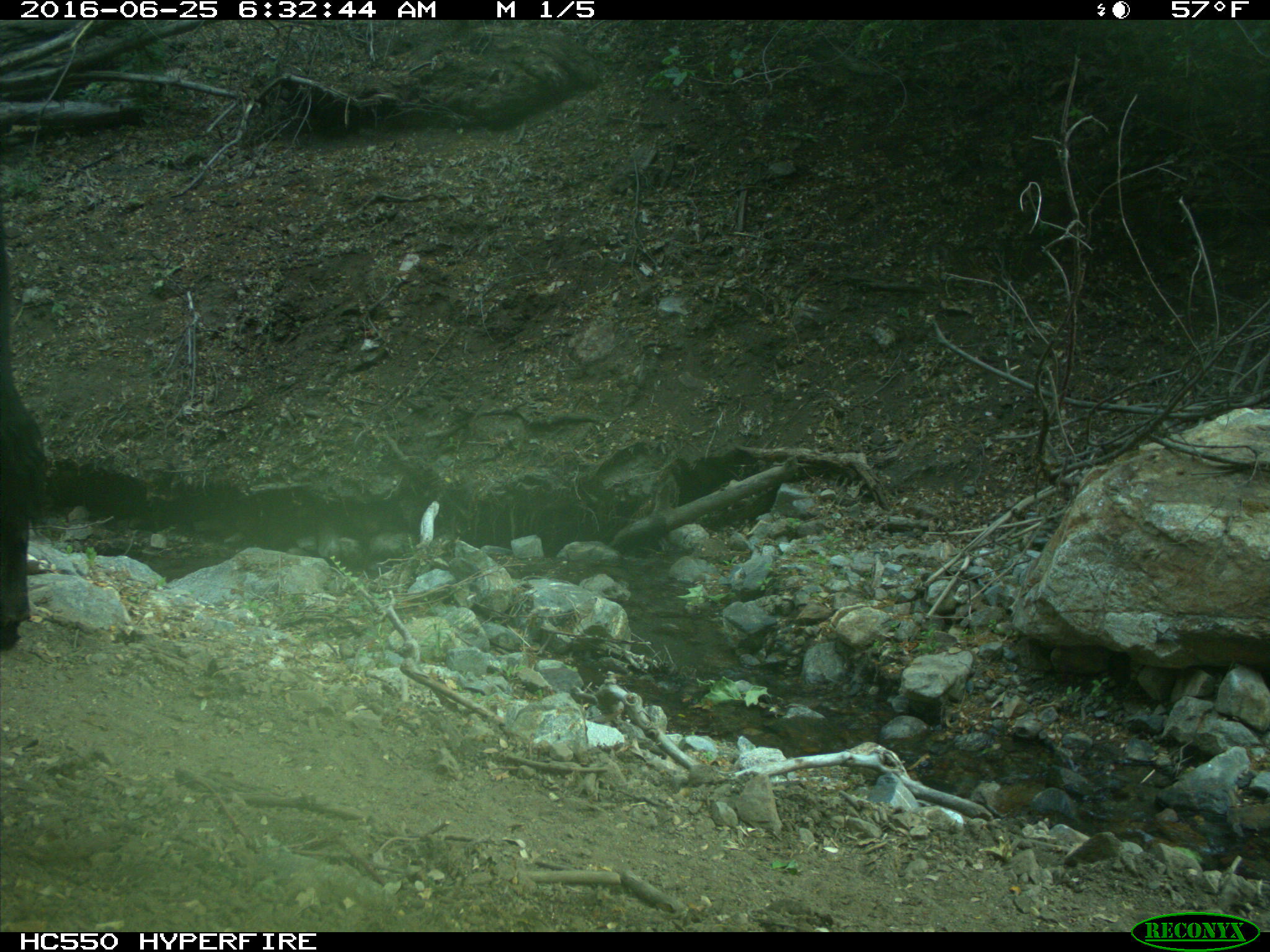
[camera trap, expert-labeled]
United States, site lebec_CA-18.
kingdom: Animalia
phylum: Chordata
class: Mammalia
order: Artiodactyla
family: Bovidae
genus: Bos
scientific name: Bos taurus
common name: domestic cow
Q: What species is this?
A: Bos taurus (domestic cow).